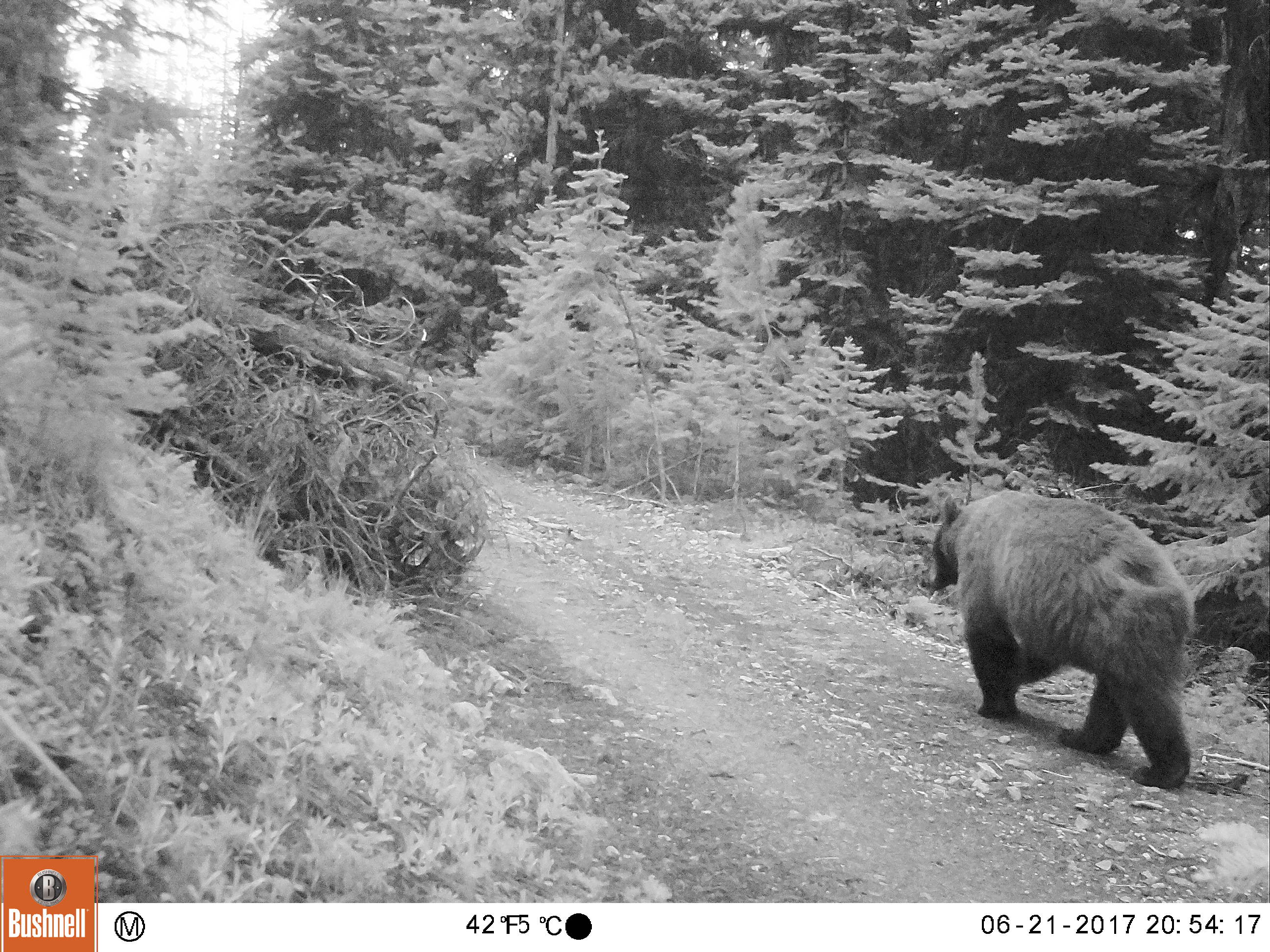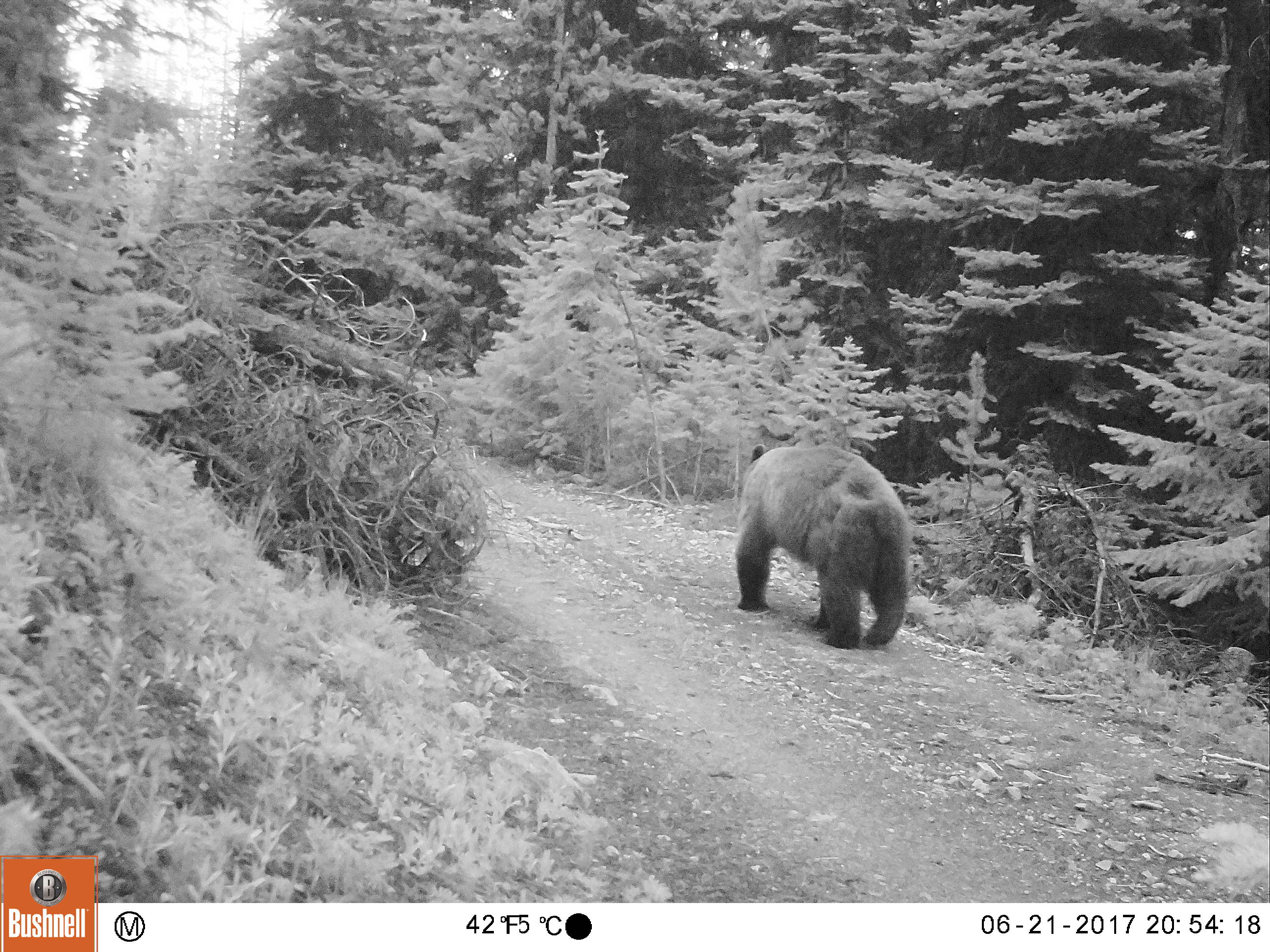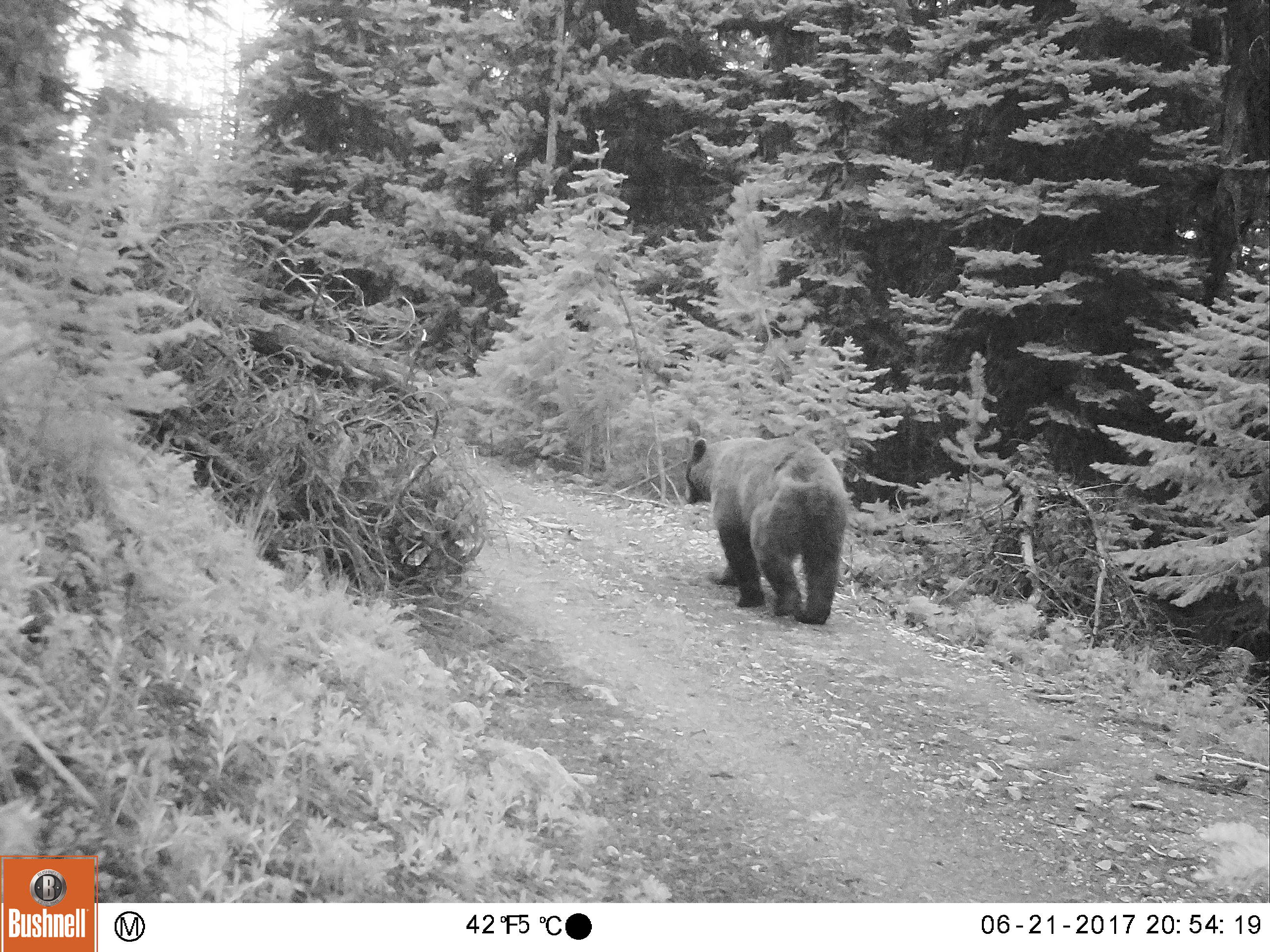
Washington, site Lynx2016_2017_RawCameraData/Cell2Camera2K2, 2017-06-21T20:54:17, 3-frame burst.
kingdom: Animalia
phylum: Chordata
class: Mammalia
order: Carnivora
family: Ursidae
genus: Ursus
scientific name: Ursus americanus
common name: american black bear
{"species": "Ursus americanus (american black bear)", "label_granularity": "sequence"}